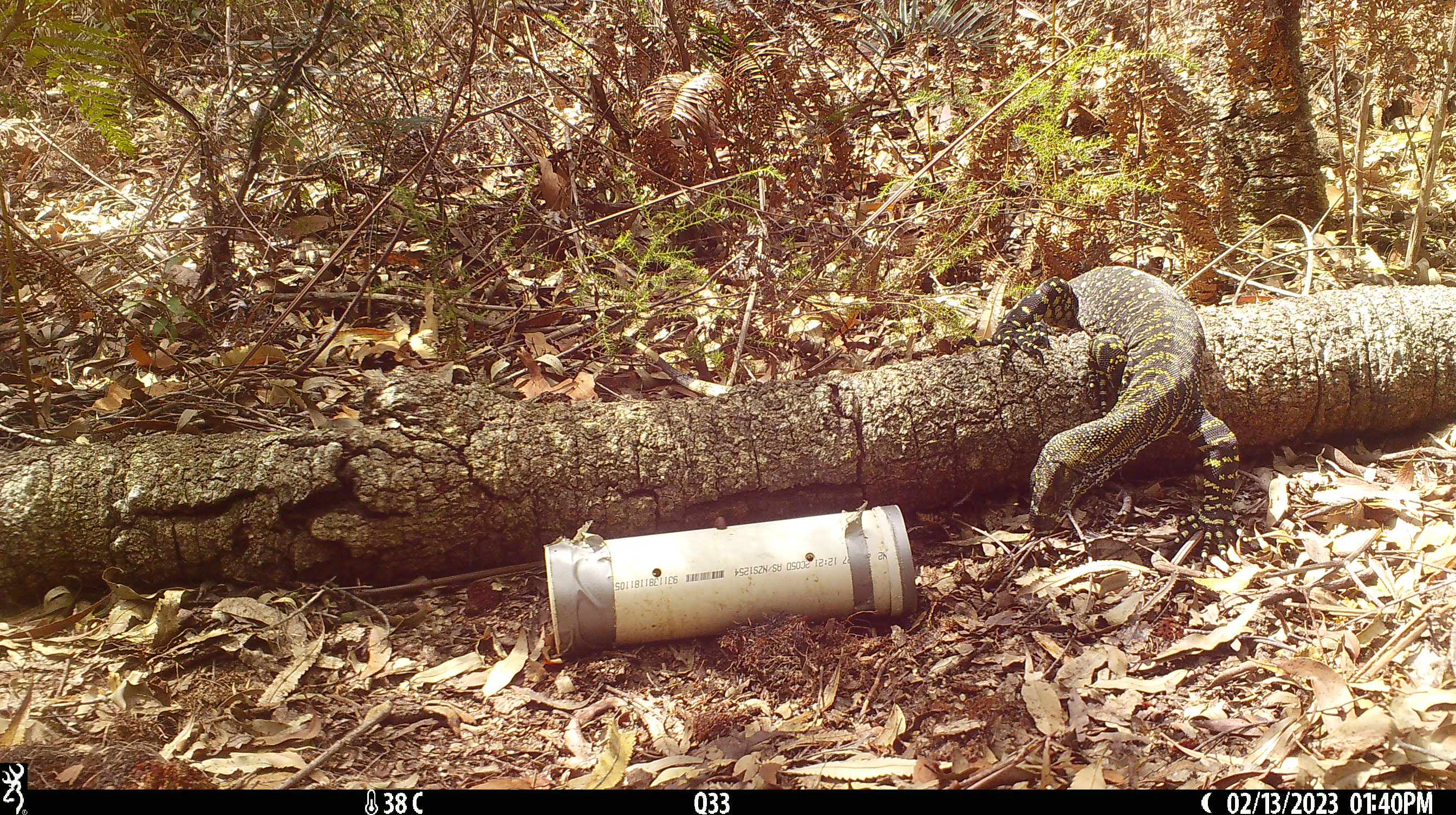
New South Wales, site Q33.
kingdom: Animalia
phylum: Chordata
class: Reptilia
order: Squamata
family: Varanidae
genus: Varanus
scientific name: Varanus varius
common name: lace monitor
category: goanna